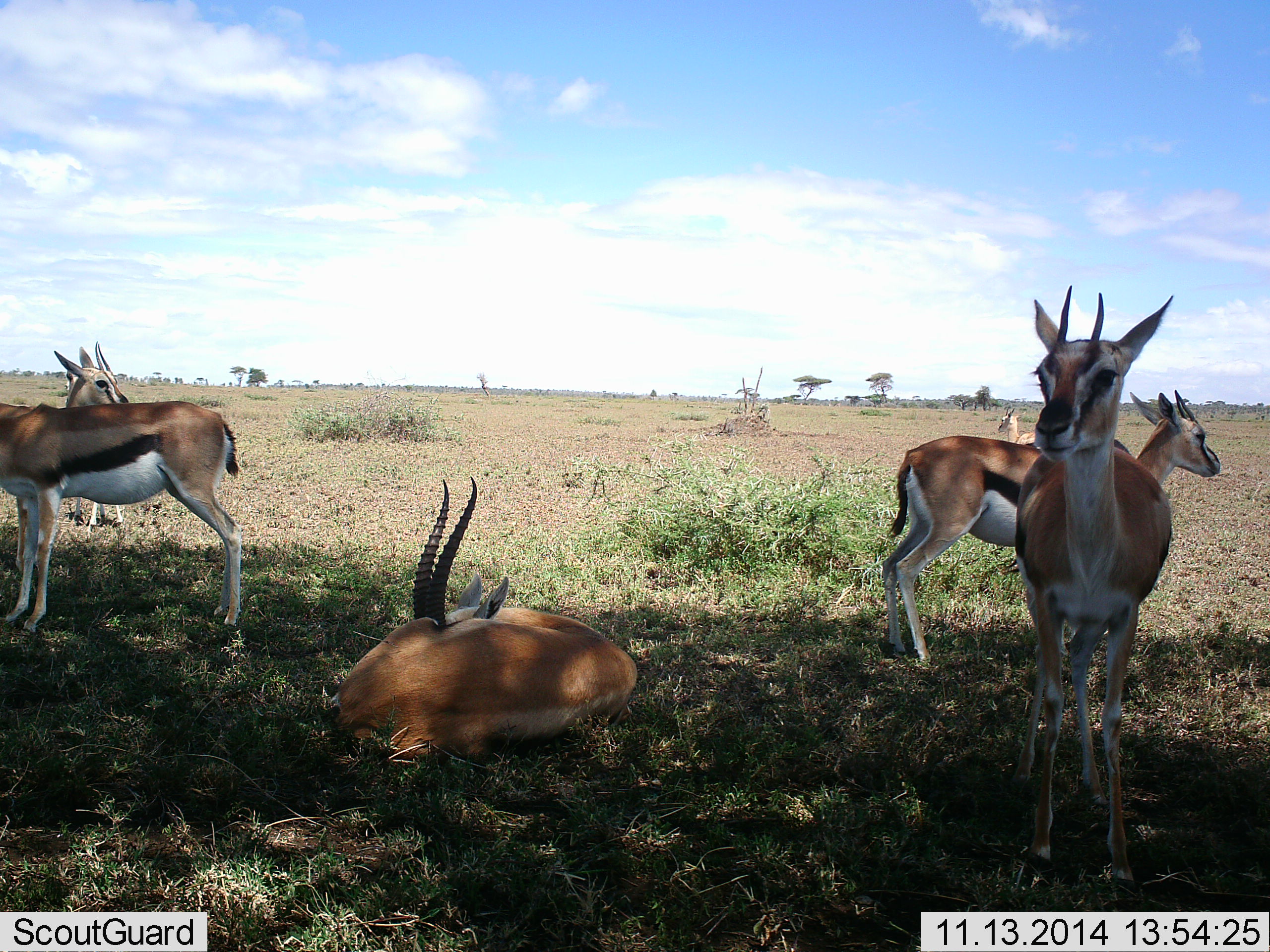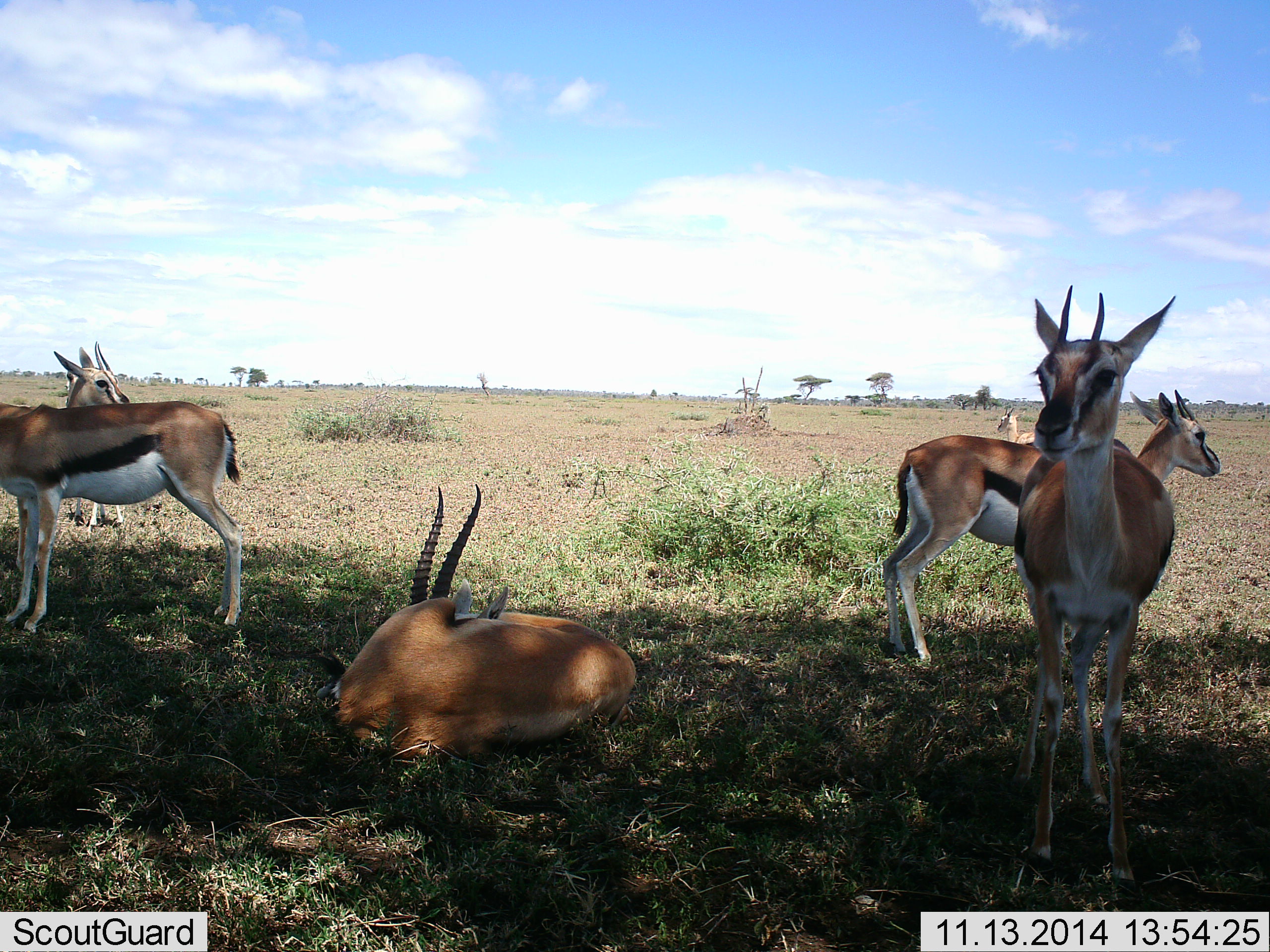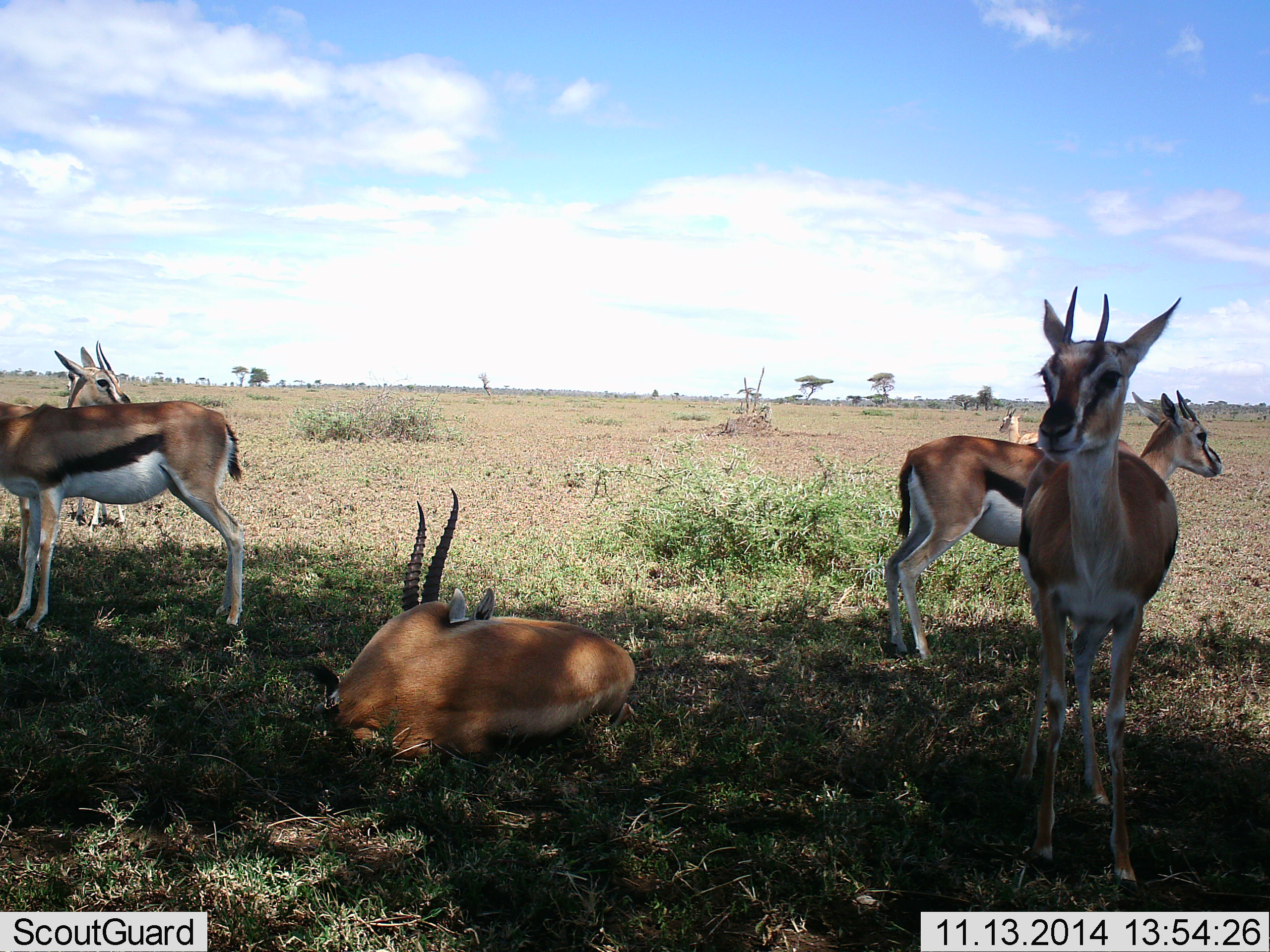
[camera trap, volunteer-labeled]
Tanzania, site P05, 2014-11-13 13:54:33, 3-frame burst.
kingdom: Animalia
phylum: Chordata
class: Mammalia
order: Artiodactyla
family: Bovidae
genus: Eudorcas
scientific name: Eudorcas thomsonii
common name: thomson's gazelle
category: gazellethomsons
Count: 6.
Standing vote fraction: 80%.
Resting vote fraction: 100%.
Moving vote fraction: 0%.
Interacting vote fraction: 10%.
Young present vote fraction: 10%.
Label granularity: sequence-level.